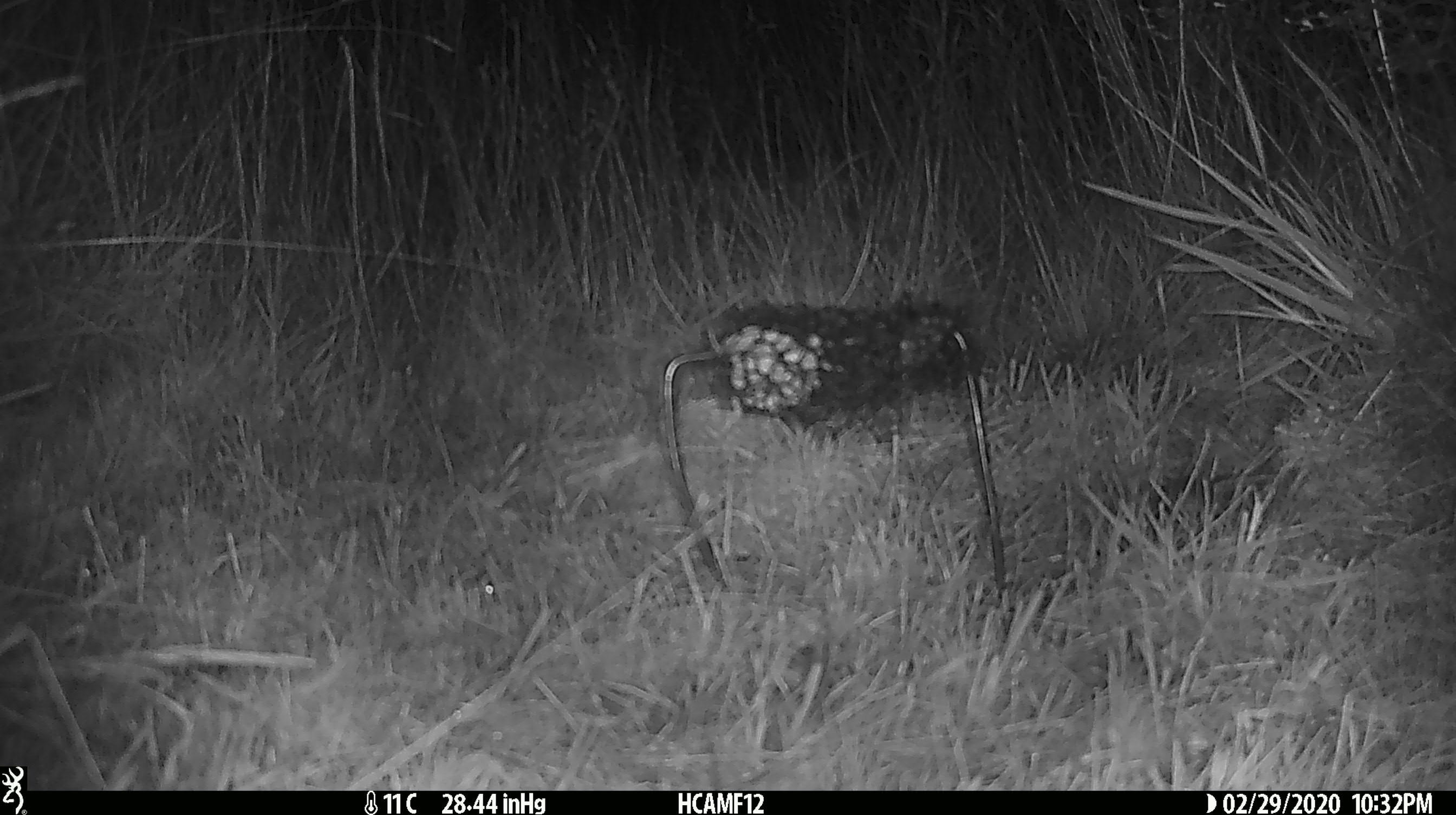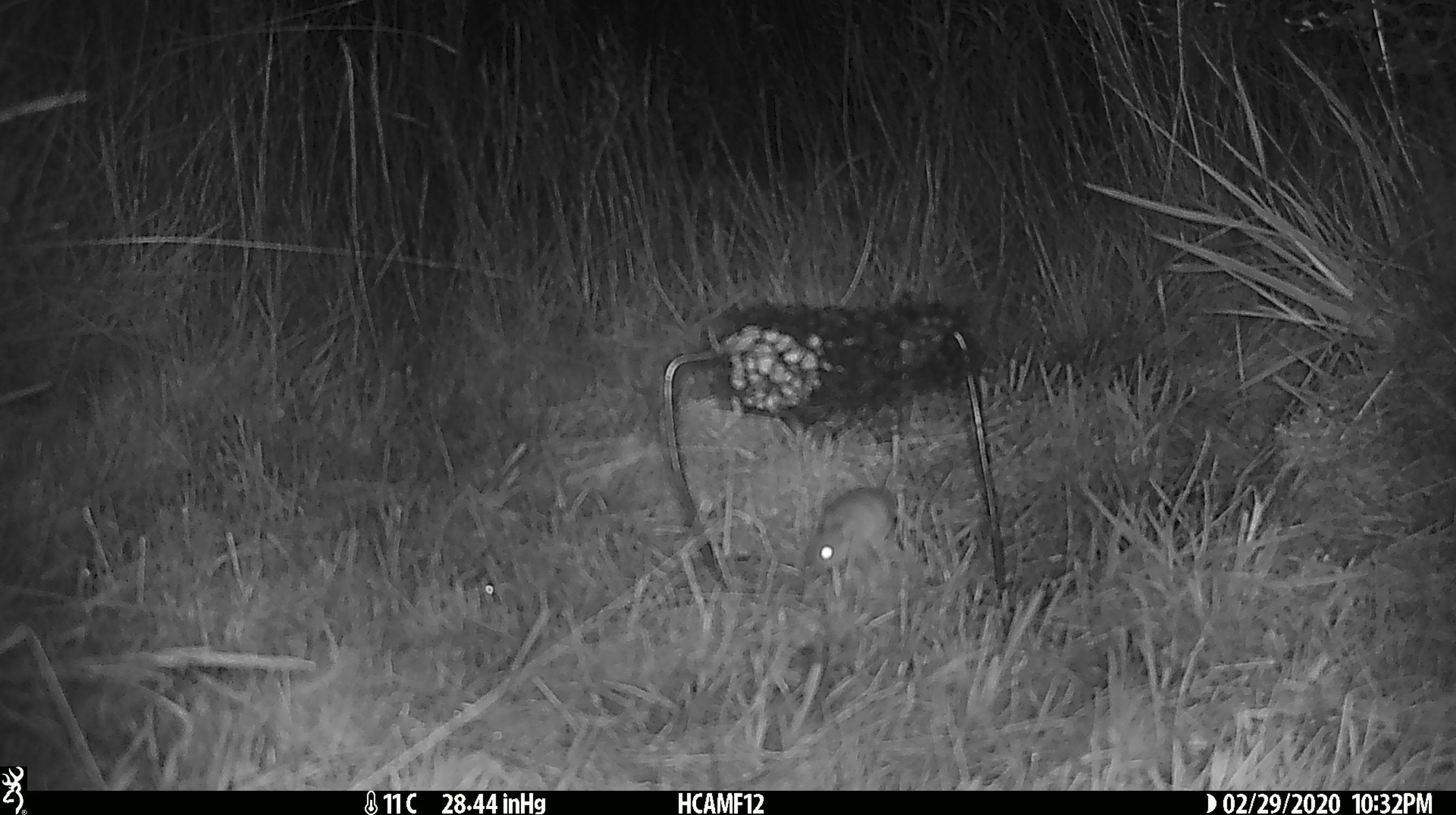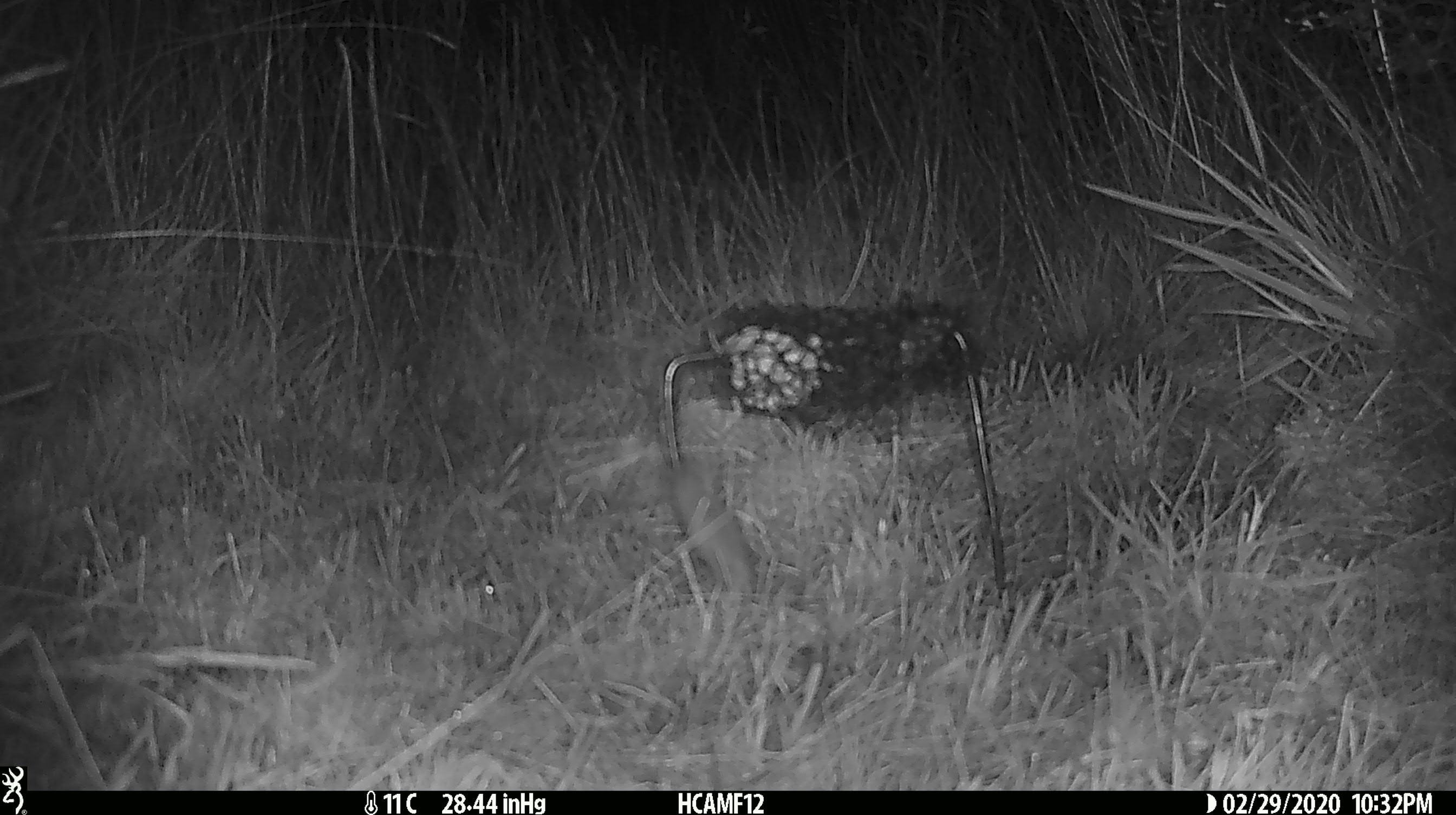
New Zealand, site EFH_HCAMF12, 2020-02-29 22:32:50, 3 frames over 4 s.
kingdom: Animalia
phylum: Chordata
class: Mammalia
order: Rodentia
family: Muridae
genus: Mus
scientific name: Mus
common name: mouse